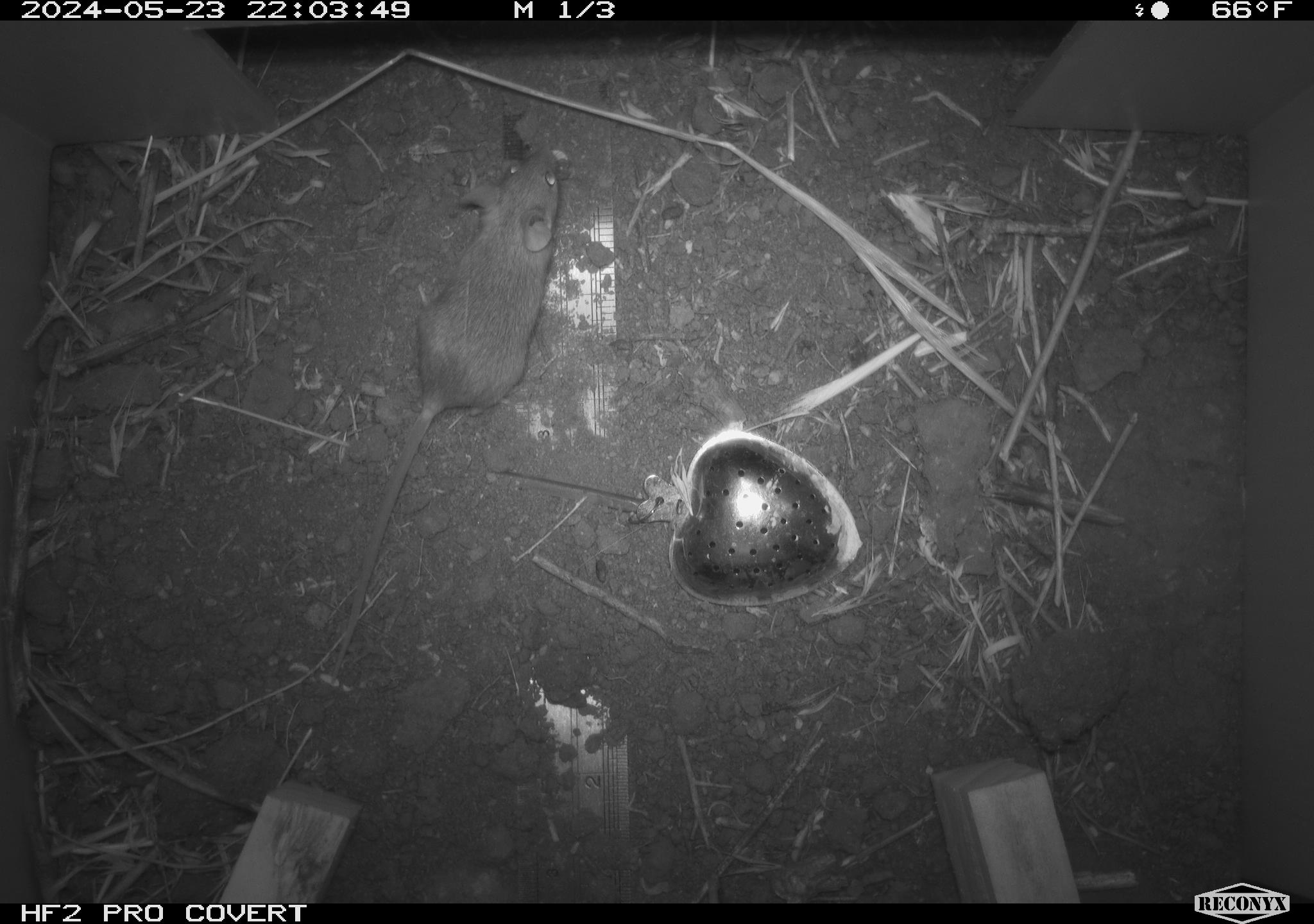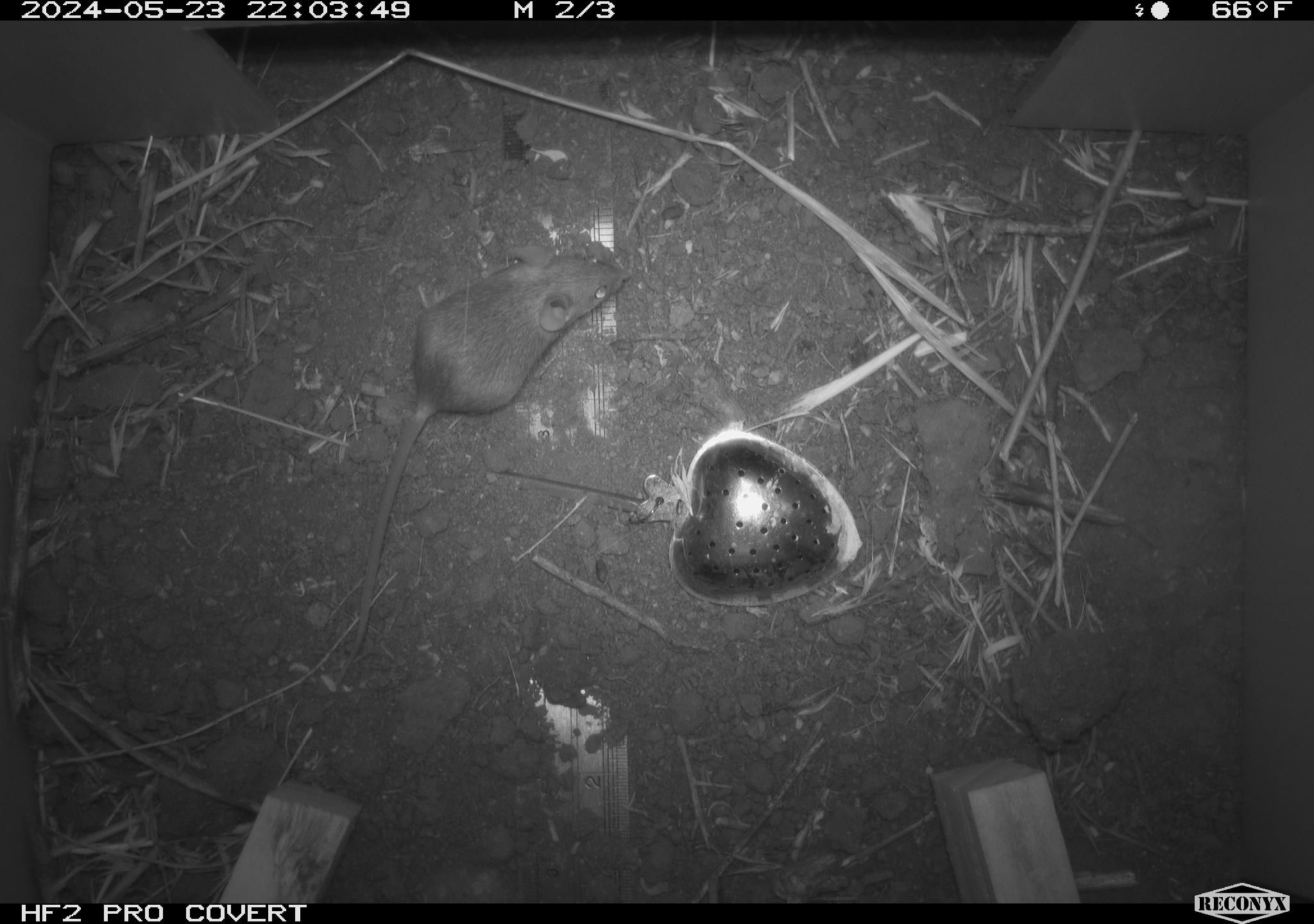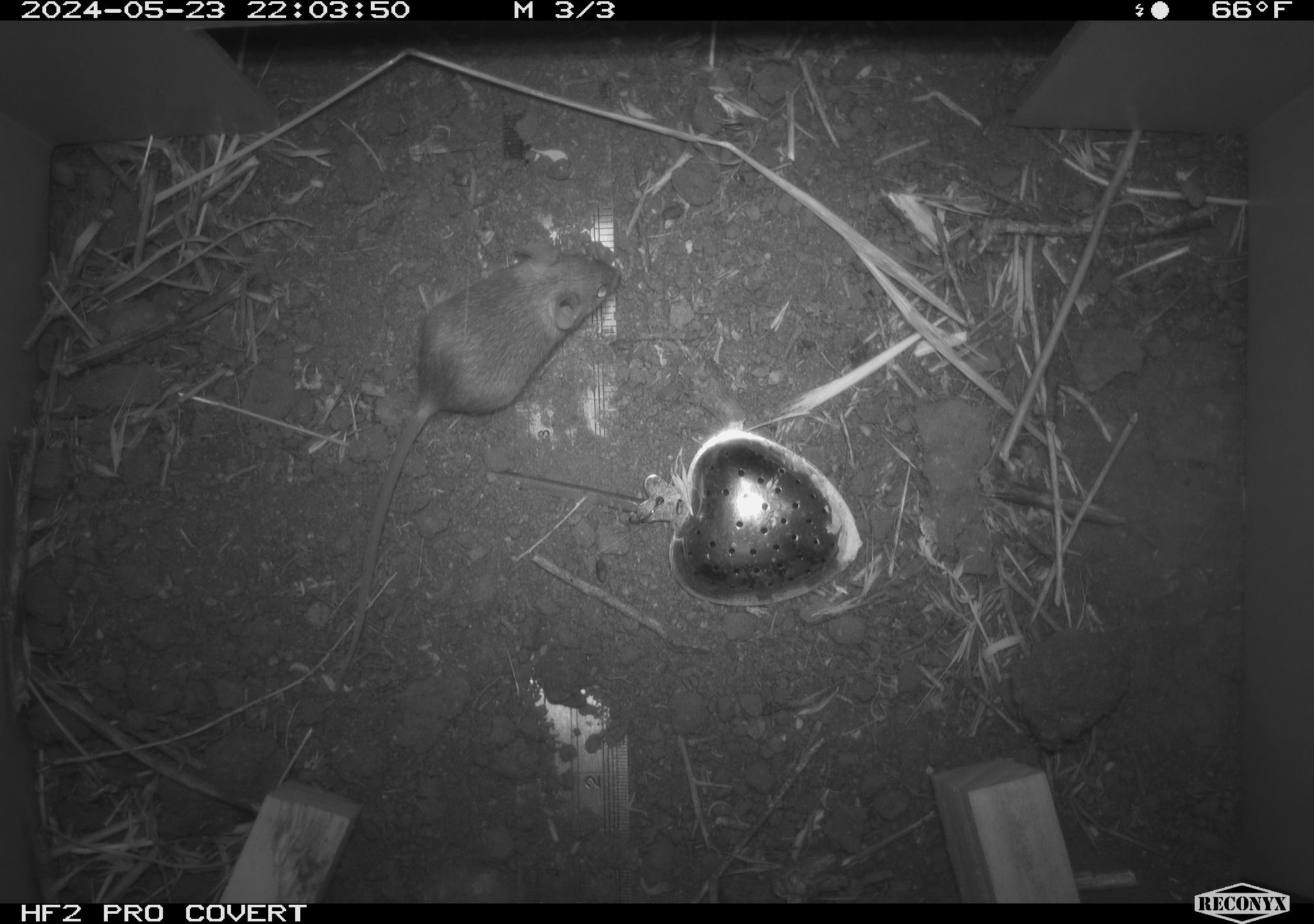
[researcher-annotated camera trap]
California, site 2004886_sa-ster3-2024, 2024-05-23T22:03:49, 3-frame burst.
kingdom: Animalia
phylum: Chordata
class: Mammalia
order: Rodentia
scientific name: Rodentia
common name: mouse species